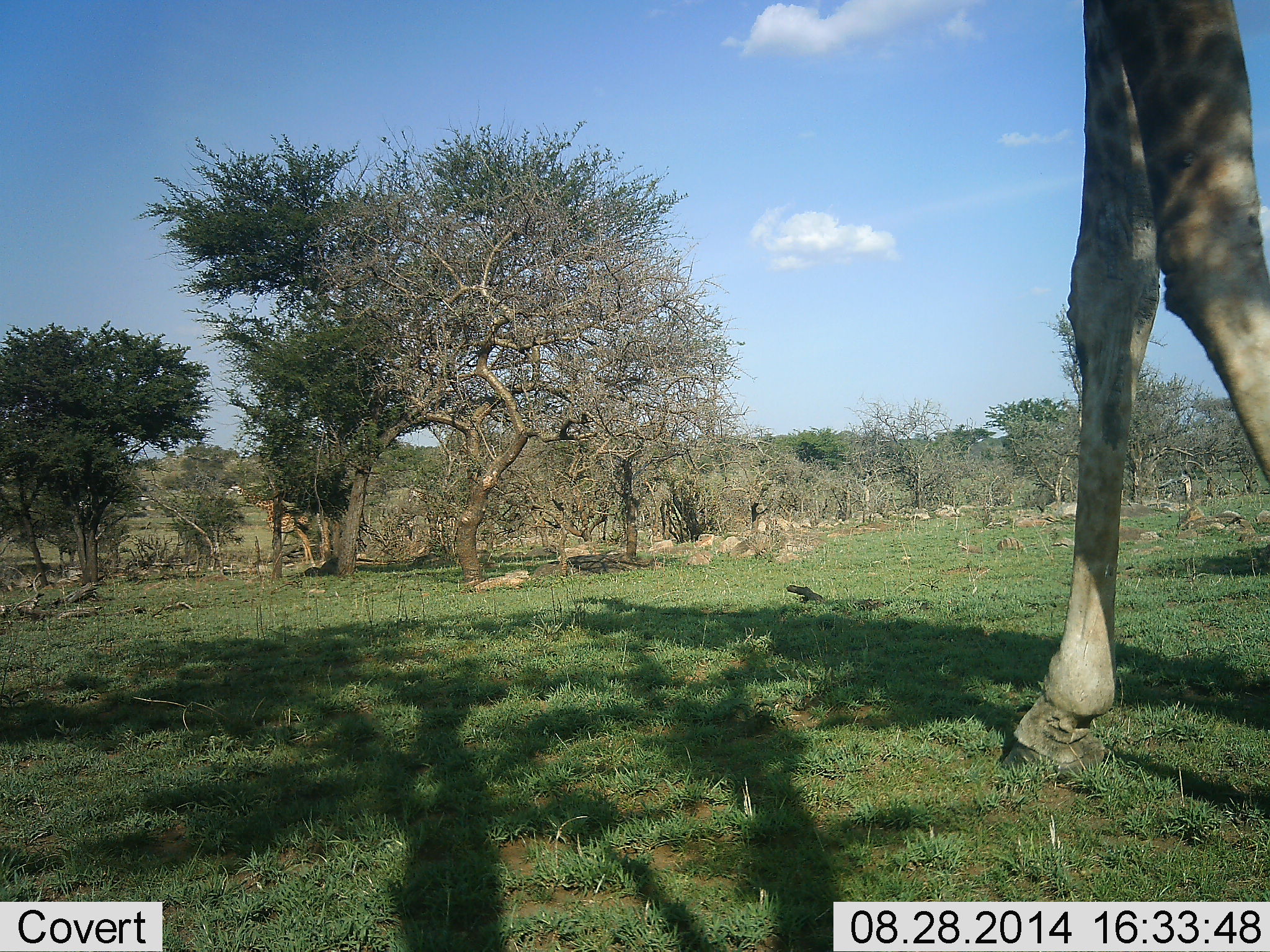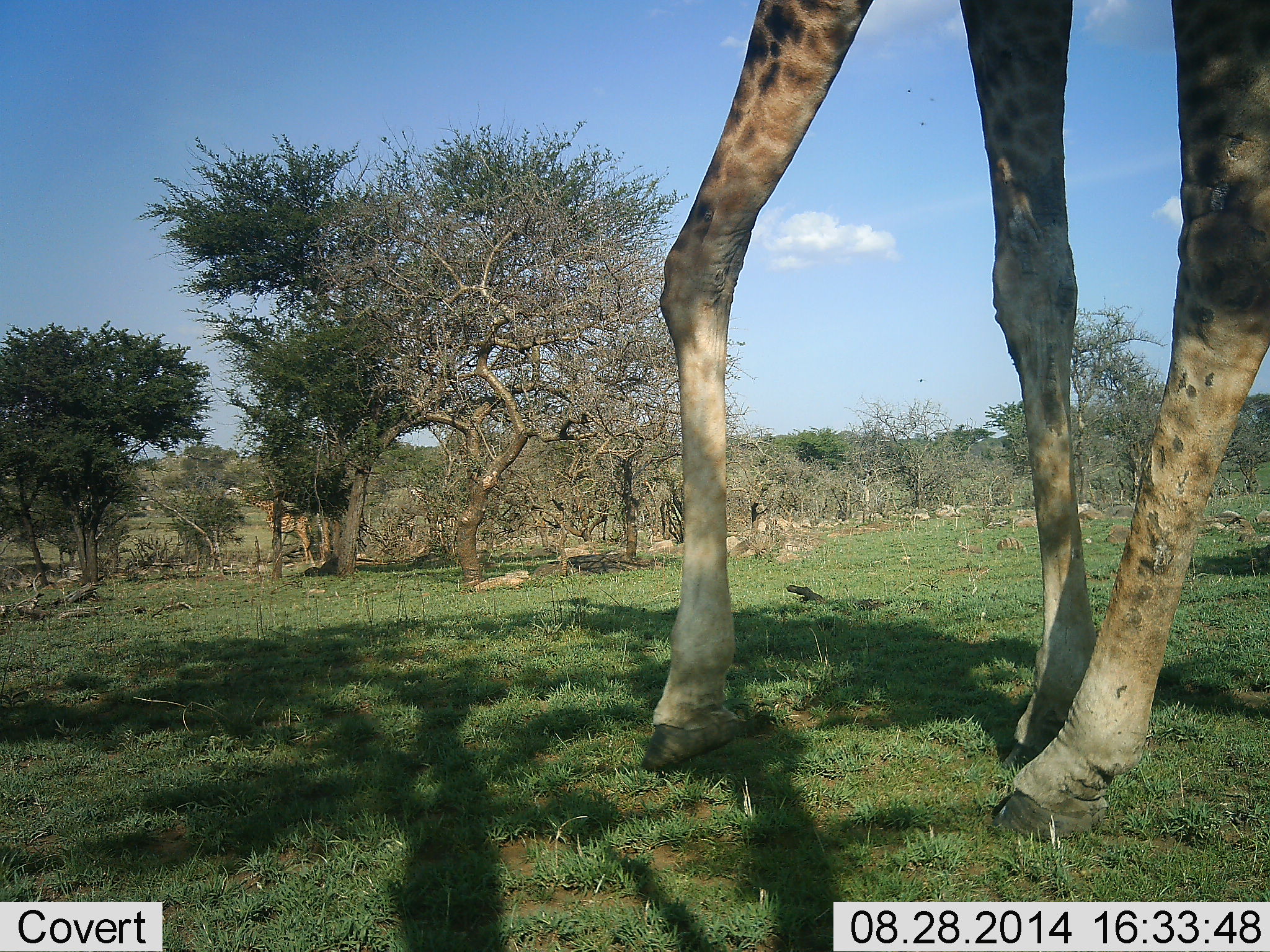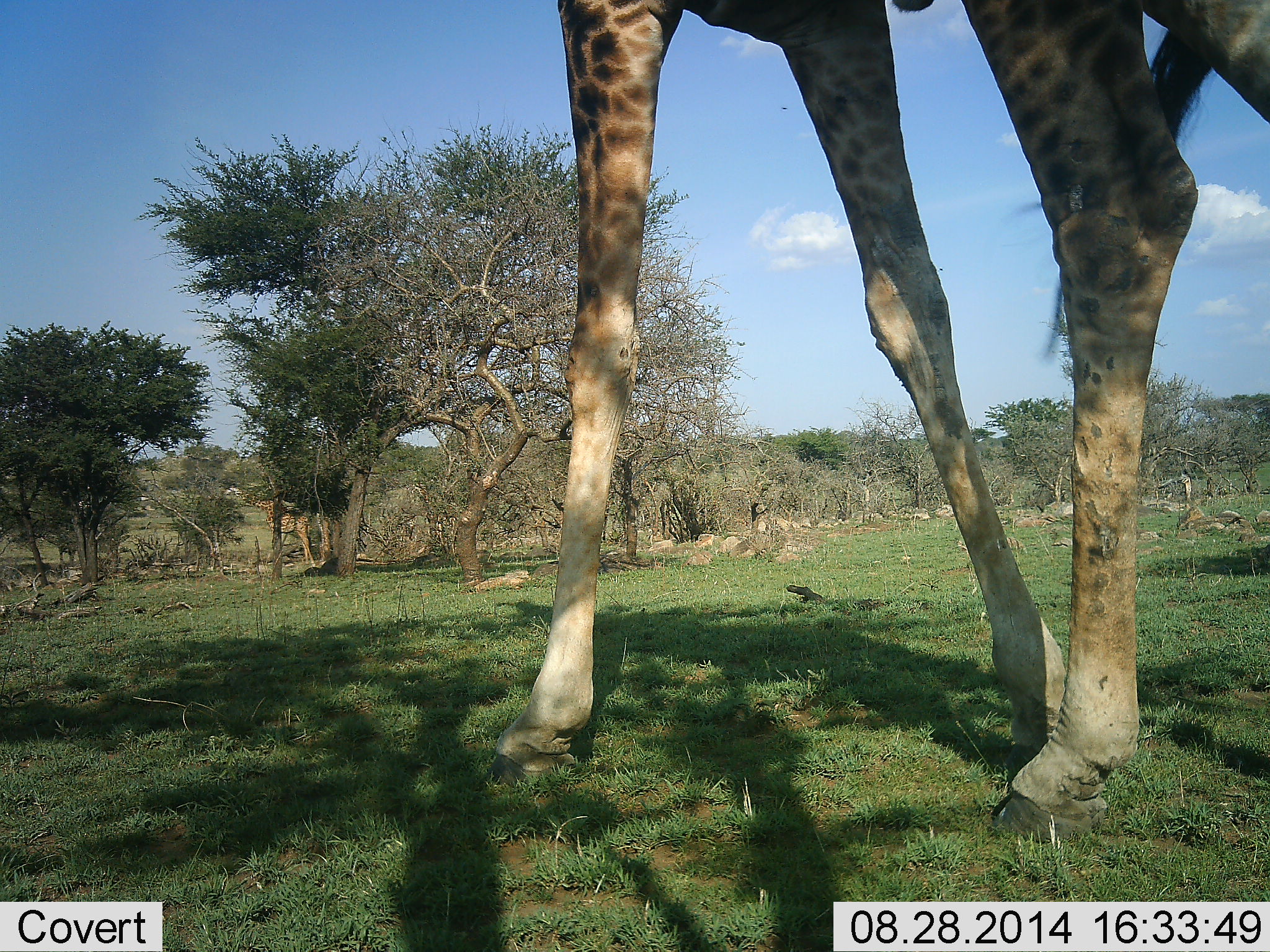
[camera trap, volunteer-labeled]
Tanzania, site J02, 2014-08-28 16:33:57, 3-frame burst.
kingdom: Animalia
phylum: Chordata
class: Mammalia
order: Artiodactyla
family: Giraffidae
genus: Giraffa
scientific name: Giraffa camelopardalis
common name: giraffe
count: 2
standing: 40%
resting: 0%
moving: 90%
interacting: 0%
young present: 0%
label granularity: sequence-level